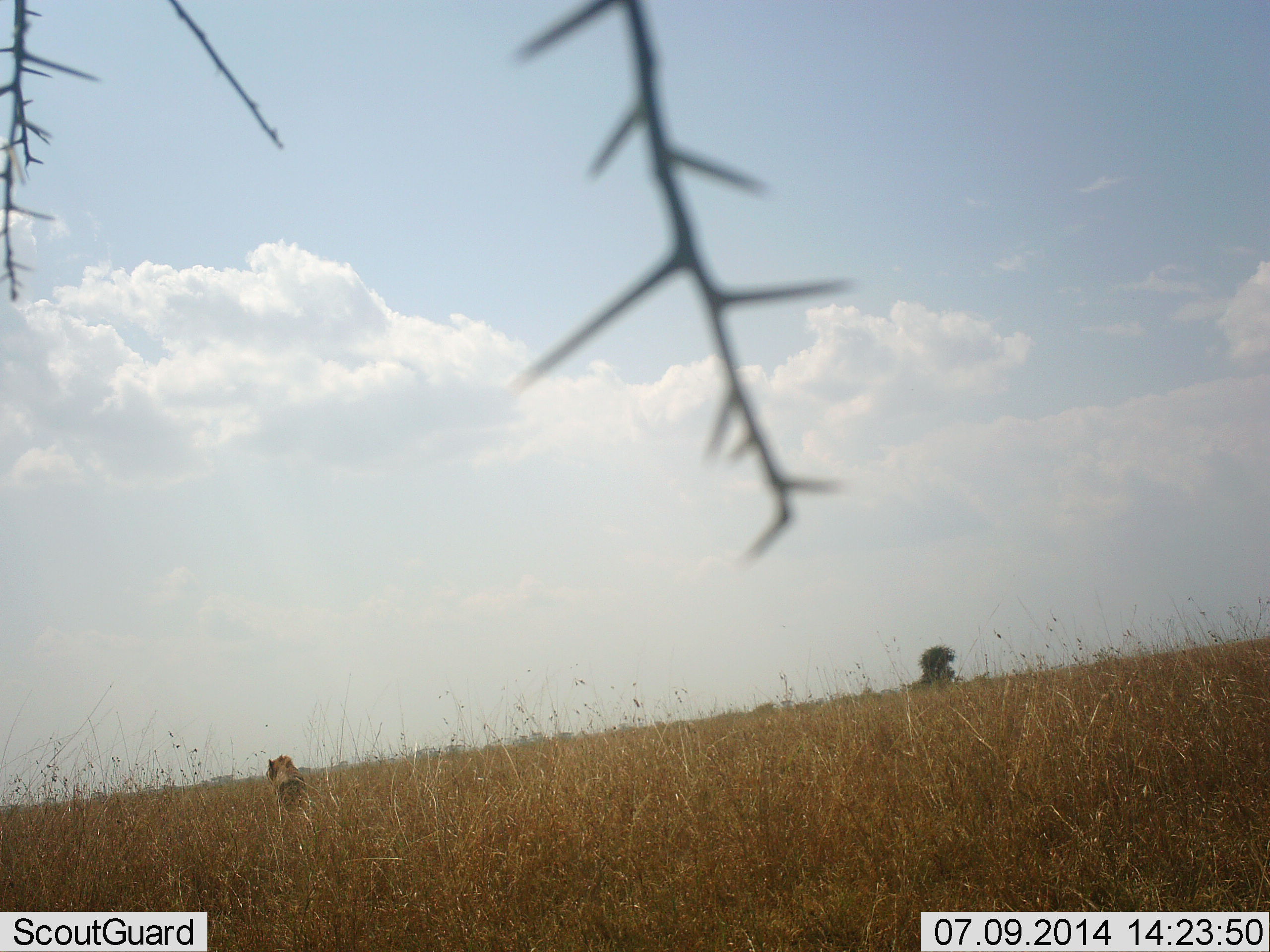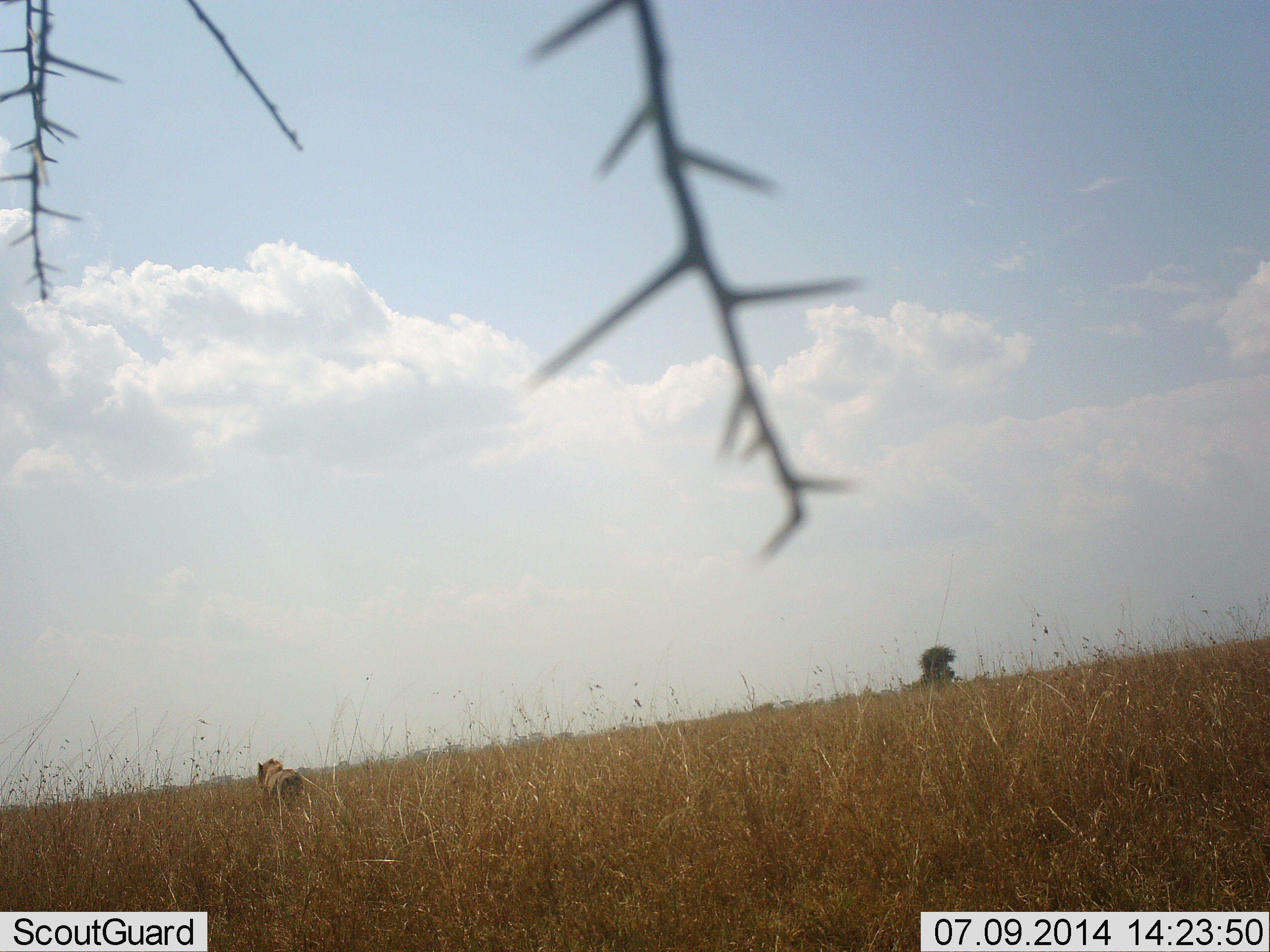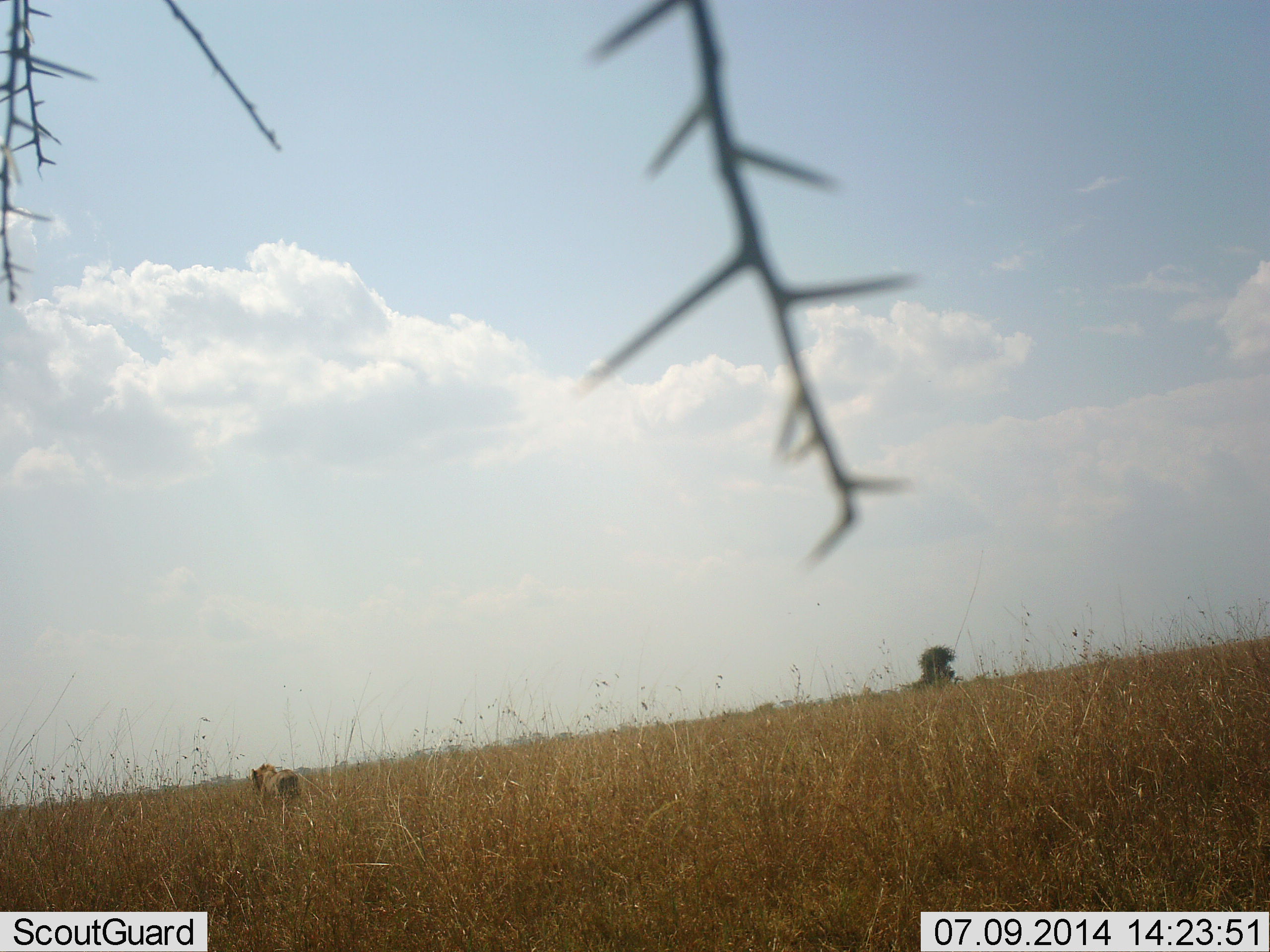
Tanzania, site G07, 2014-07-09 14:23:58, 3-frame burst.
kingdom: Animalia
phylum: Chordata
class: Mammalia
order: Carnivora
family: Felidae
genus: Panthera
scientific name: Panthera leo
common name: lion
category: lionfemale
Lionfemale (lion) (Panthera leo), count 1. Behavior (volunteer vote fractions): standing 0%, resting 17%, moving 83%, interacting 0%. Young present (vote fraction): 0%. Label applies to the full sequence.